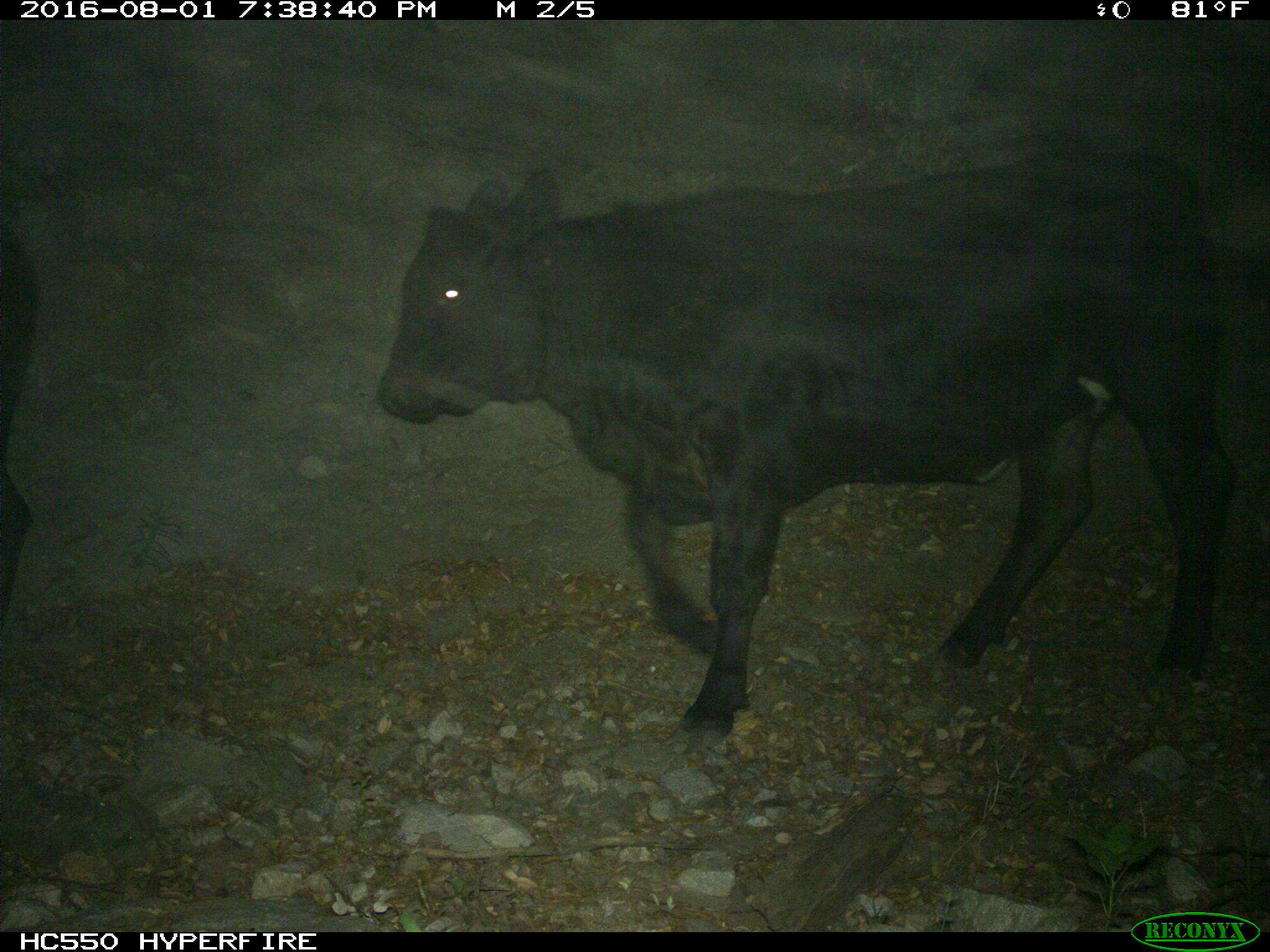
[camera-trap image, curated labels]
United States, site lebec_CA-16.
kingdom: Animalia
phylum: Chordata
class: Mammalia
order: Artiodactyla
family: Bovidae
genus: Bos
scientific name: Bos taurus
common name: domestic cow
Bos taurus (domestic cow).